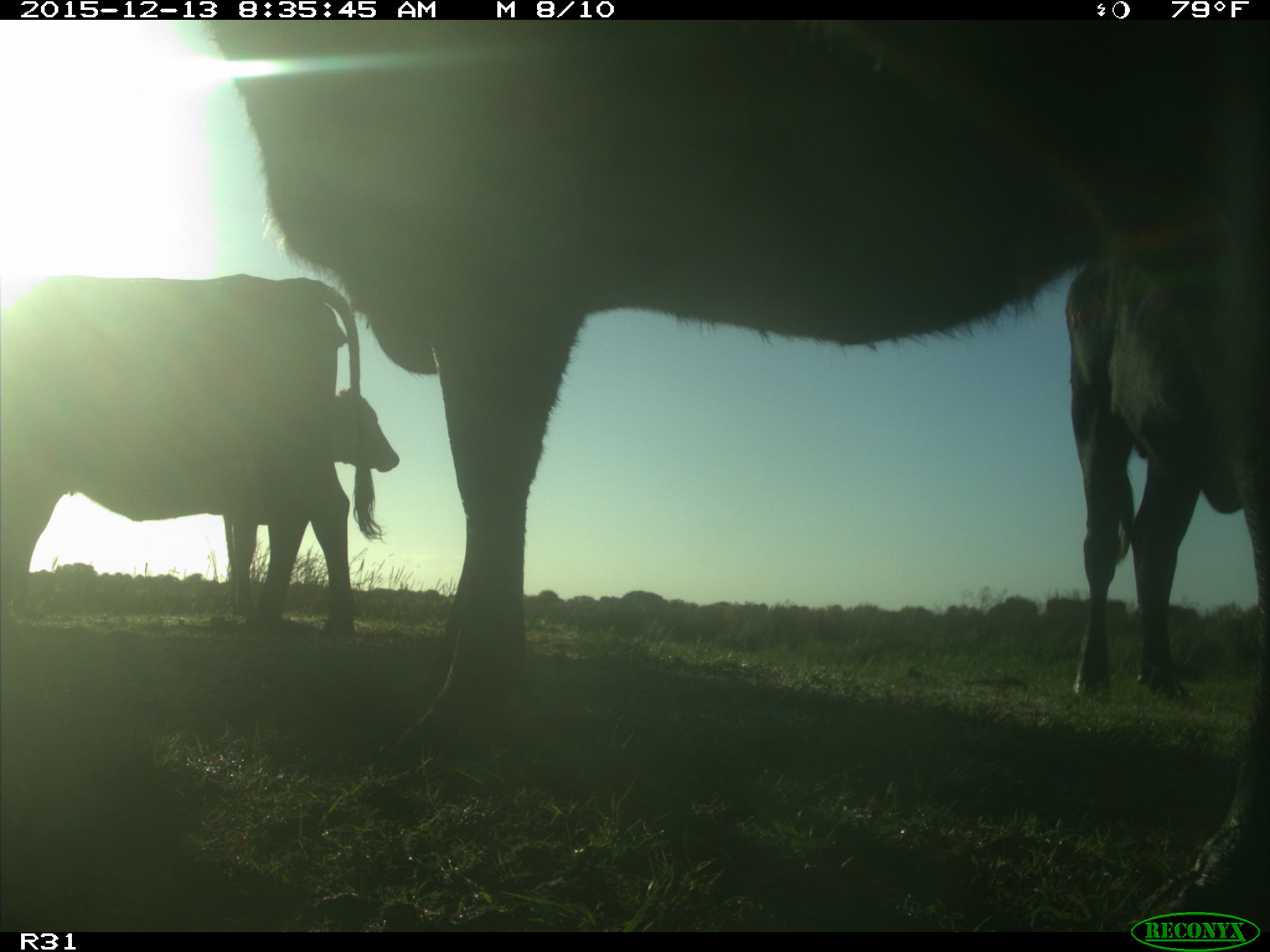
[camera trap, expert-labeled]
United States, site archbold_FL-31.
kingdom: Animalia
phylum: Chordata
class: Mammalia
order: Artiodactyla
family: Bovidae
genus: Bos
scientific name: Bos taurus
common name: domestic cow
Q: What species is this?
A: Bos taurus (domestic cow).